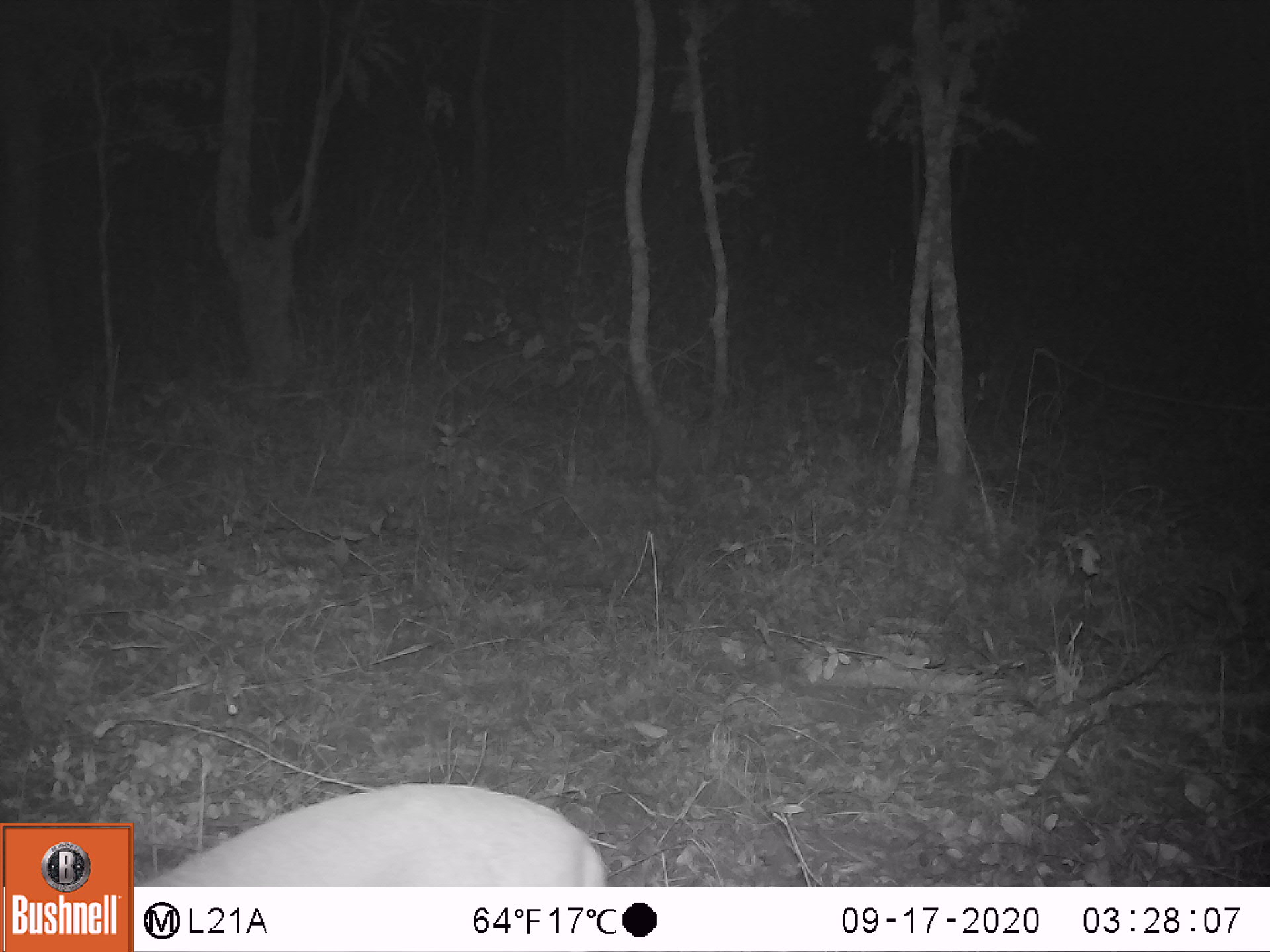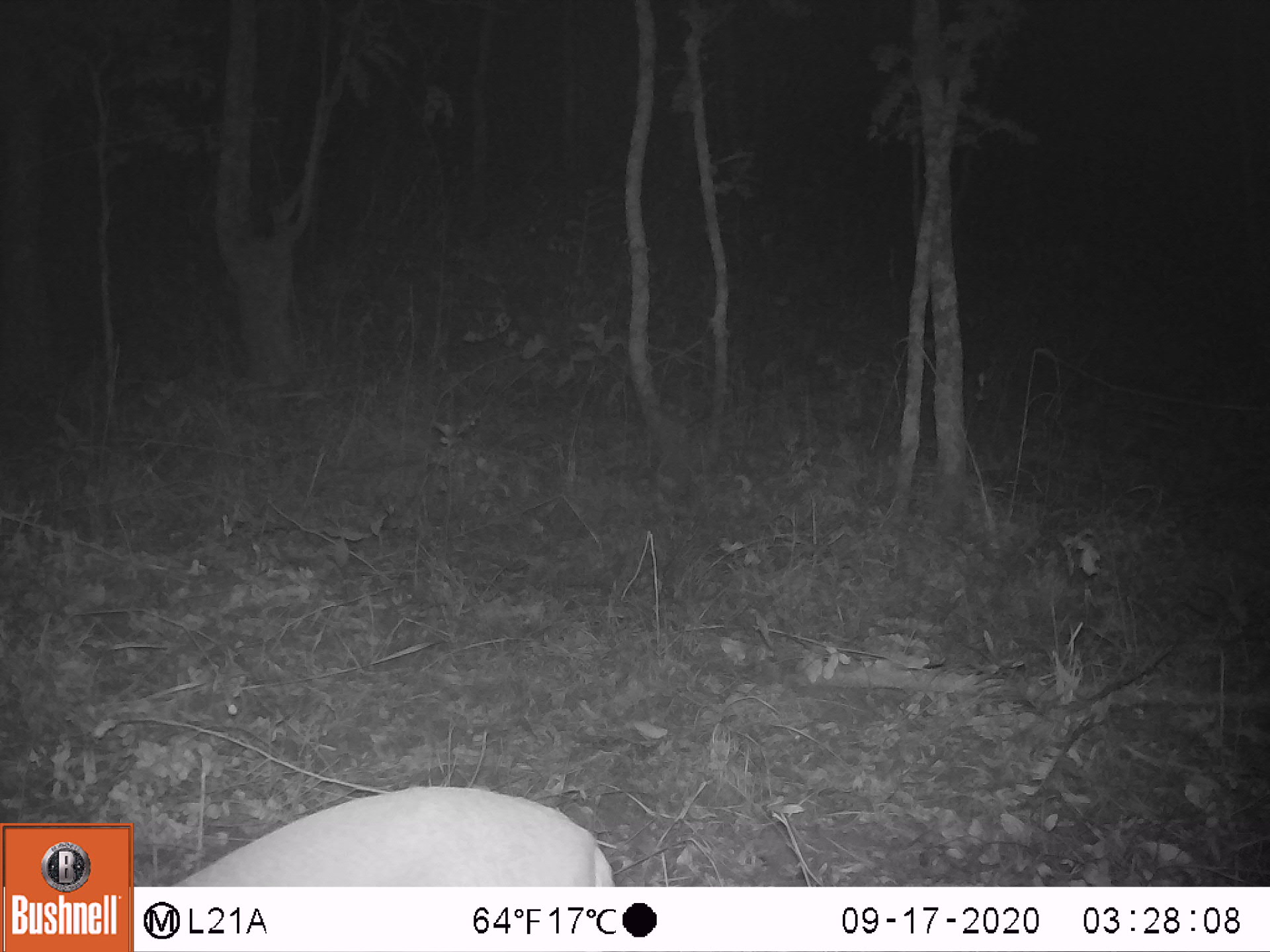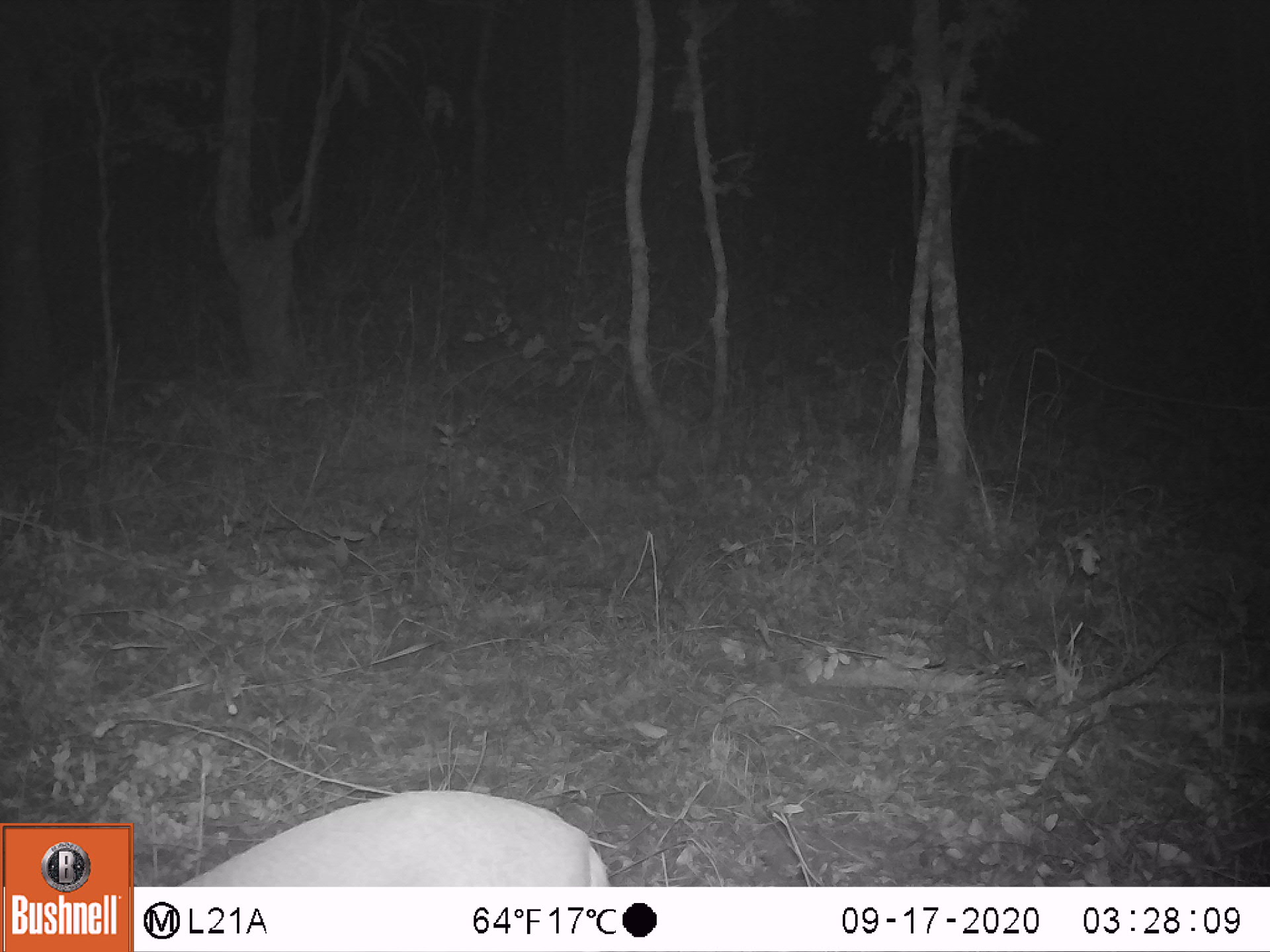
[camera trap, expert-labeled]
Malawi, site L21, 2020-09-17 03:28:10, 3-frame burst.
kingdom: Animalia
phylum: Chordata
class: Mammalia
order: Artiodactyla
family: Bovidae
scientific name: Antilopinae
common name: small antelope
Small antelope (Antilopinae), count 1.